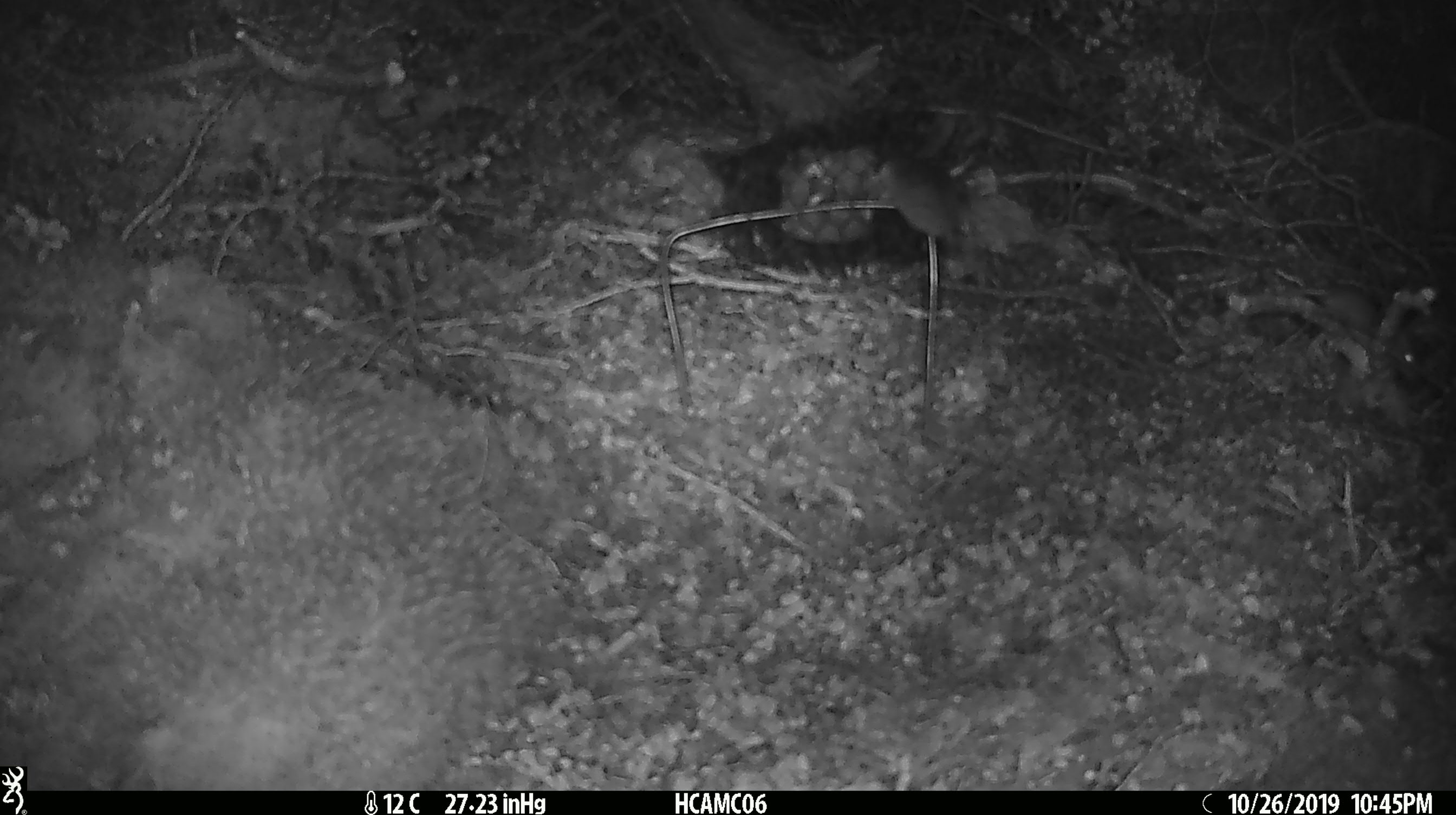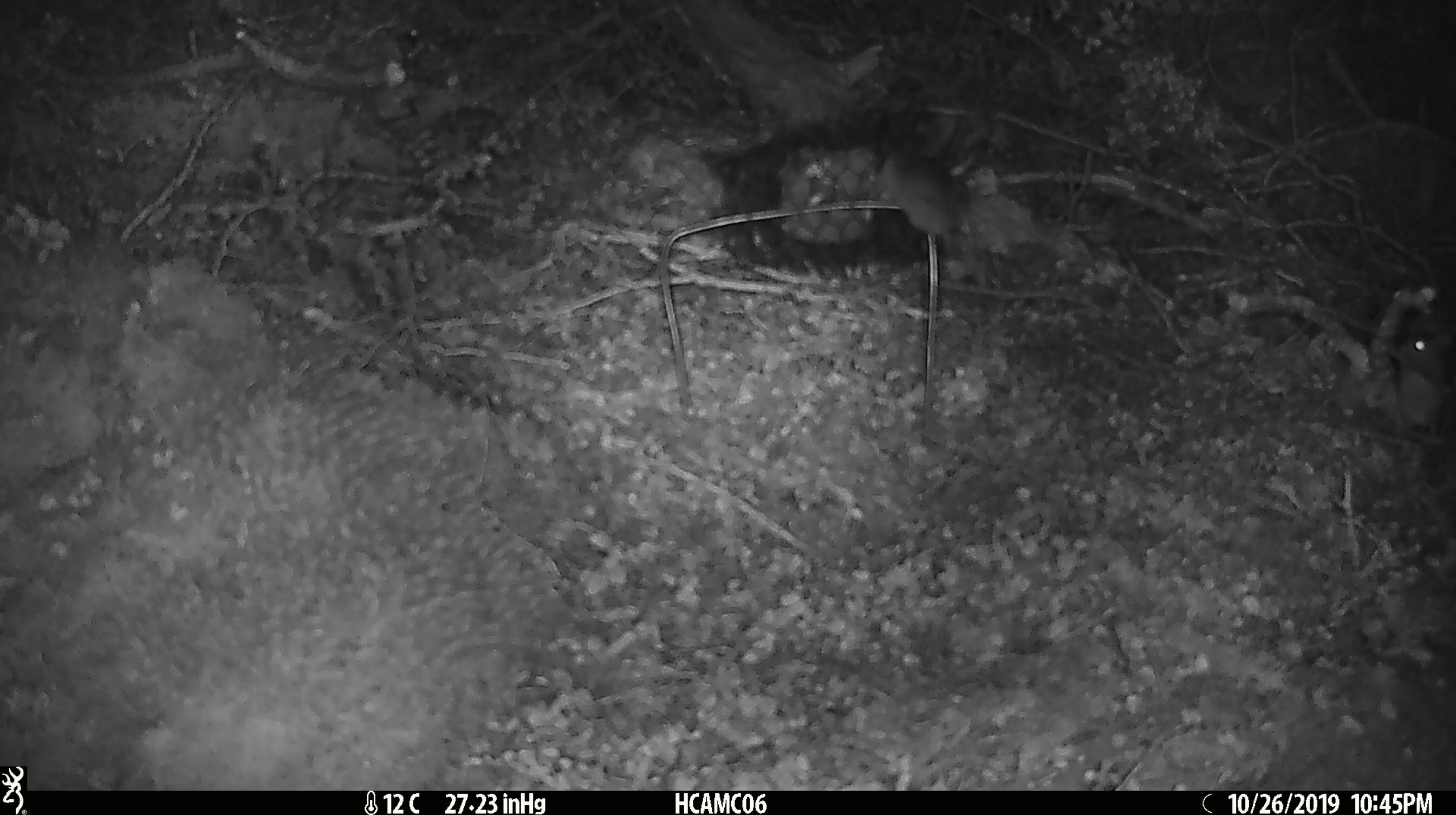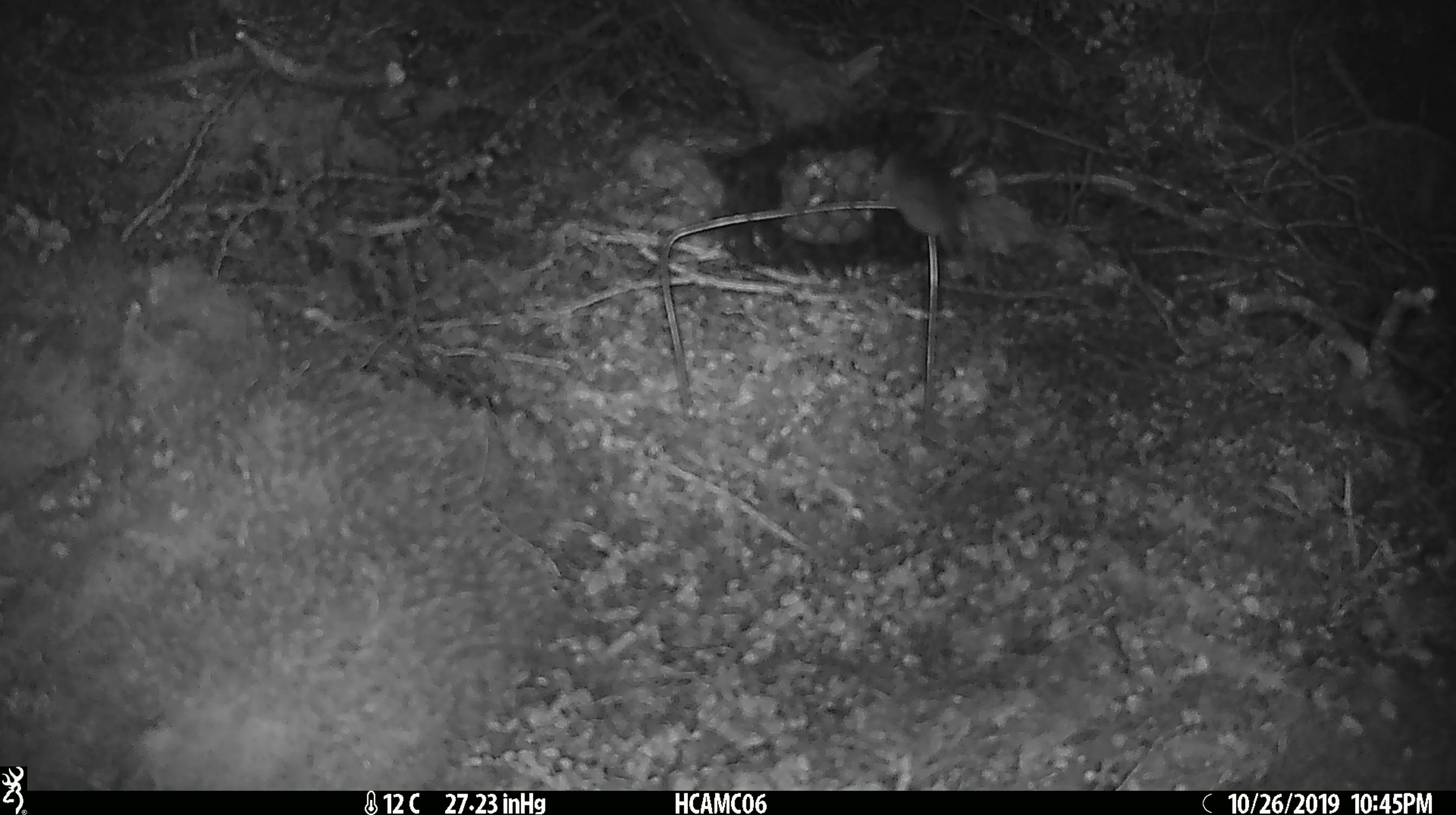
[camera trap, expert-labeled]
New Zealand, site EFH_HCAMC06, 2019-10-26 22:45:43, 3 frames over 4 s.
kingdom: Animalia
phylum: Chordata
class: Mammalia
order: Rodentia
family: Muridae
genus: Mus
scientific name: Mus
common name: mouse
Mouse (Mus).